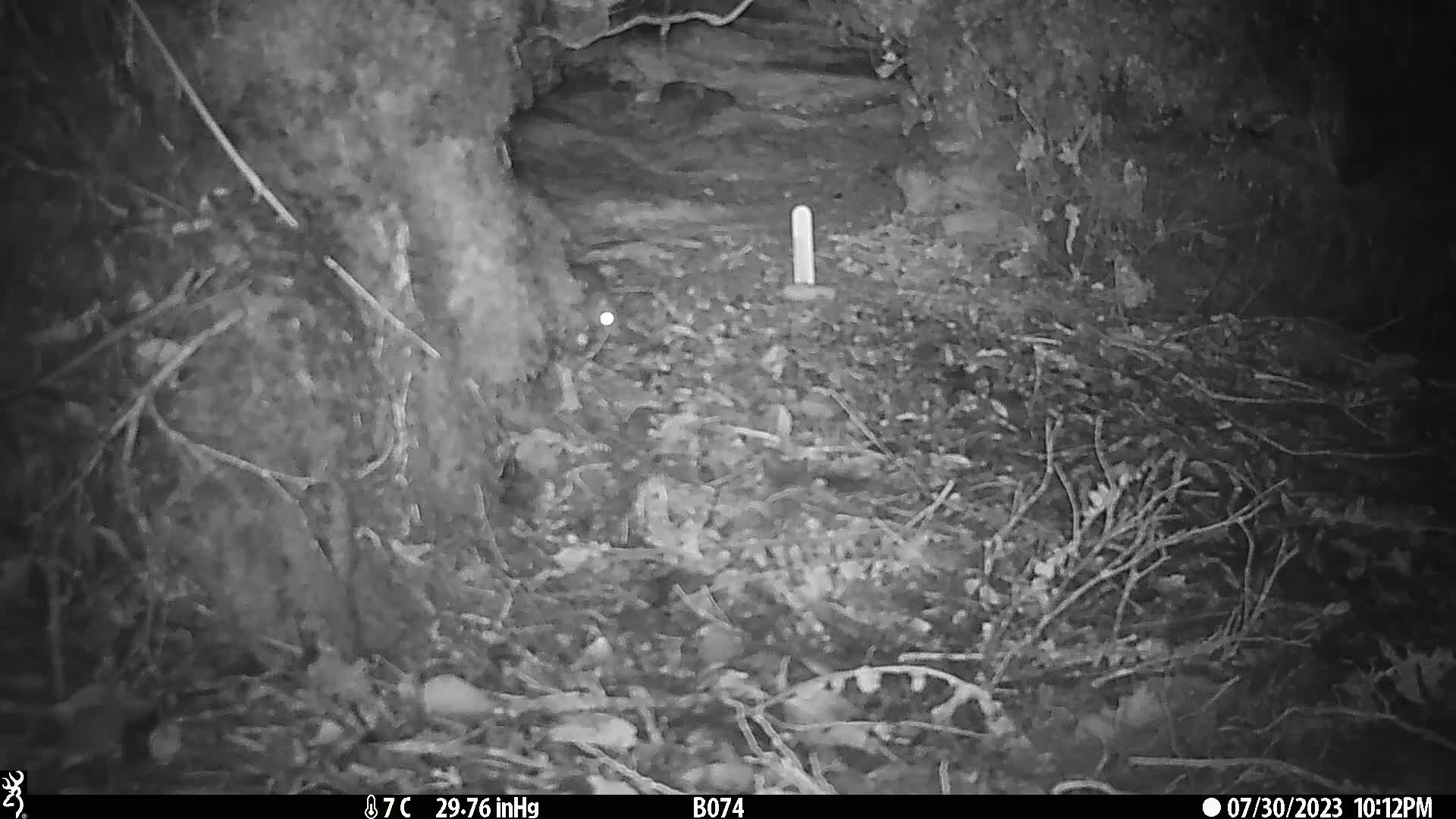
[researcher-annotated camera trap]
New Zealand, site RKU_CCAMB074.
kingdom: Animalia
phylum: Chordata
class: Mammalia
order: Rodentia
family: Muridae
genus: Rattus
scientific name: Rattus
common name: rat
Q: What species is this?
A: Rat (Rattus).